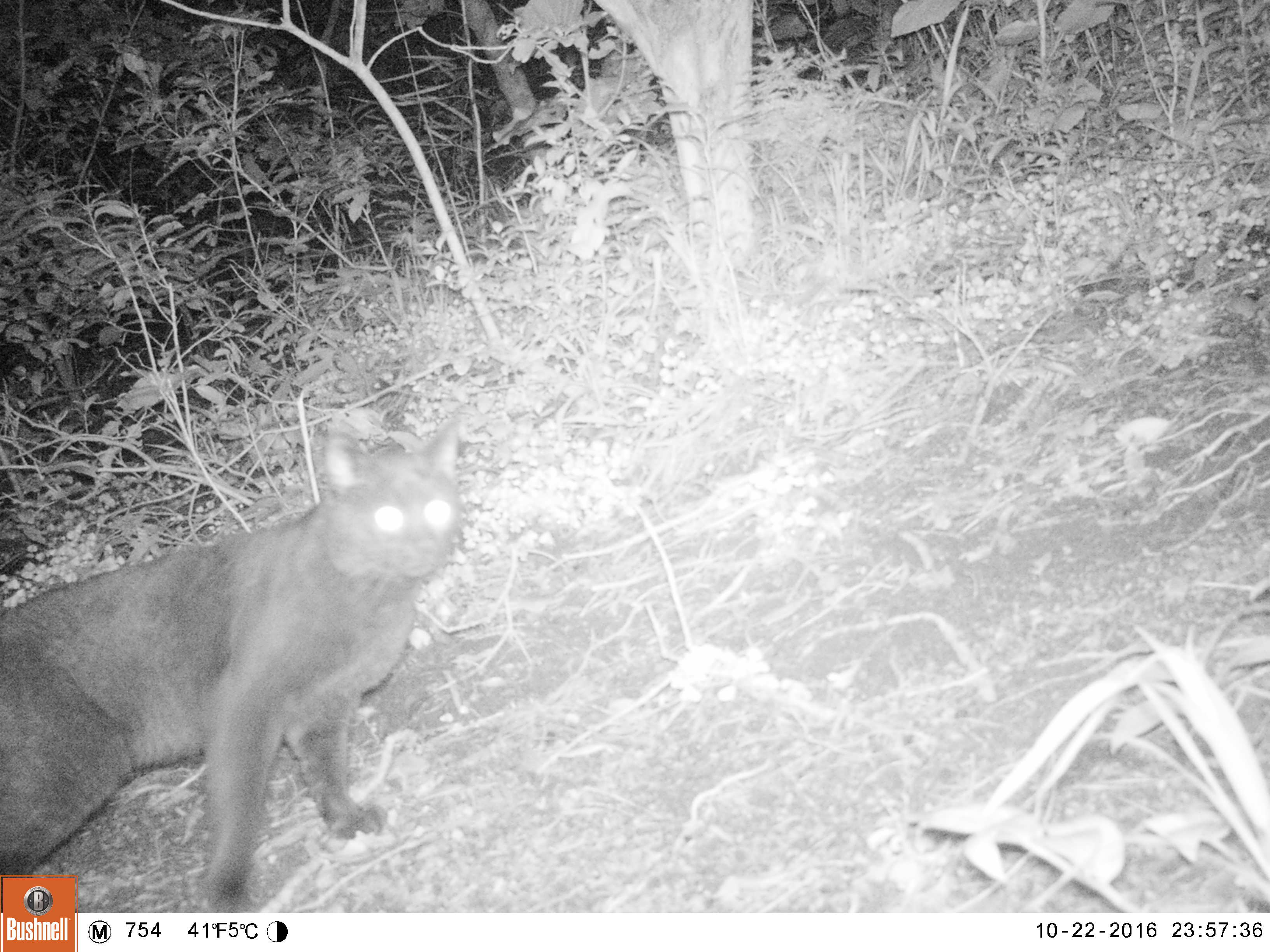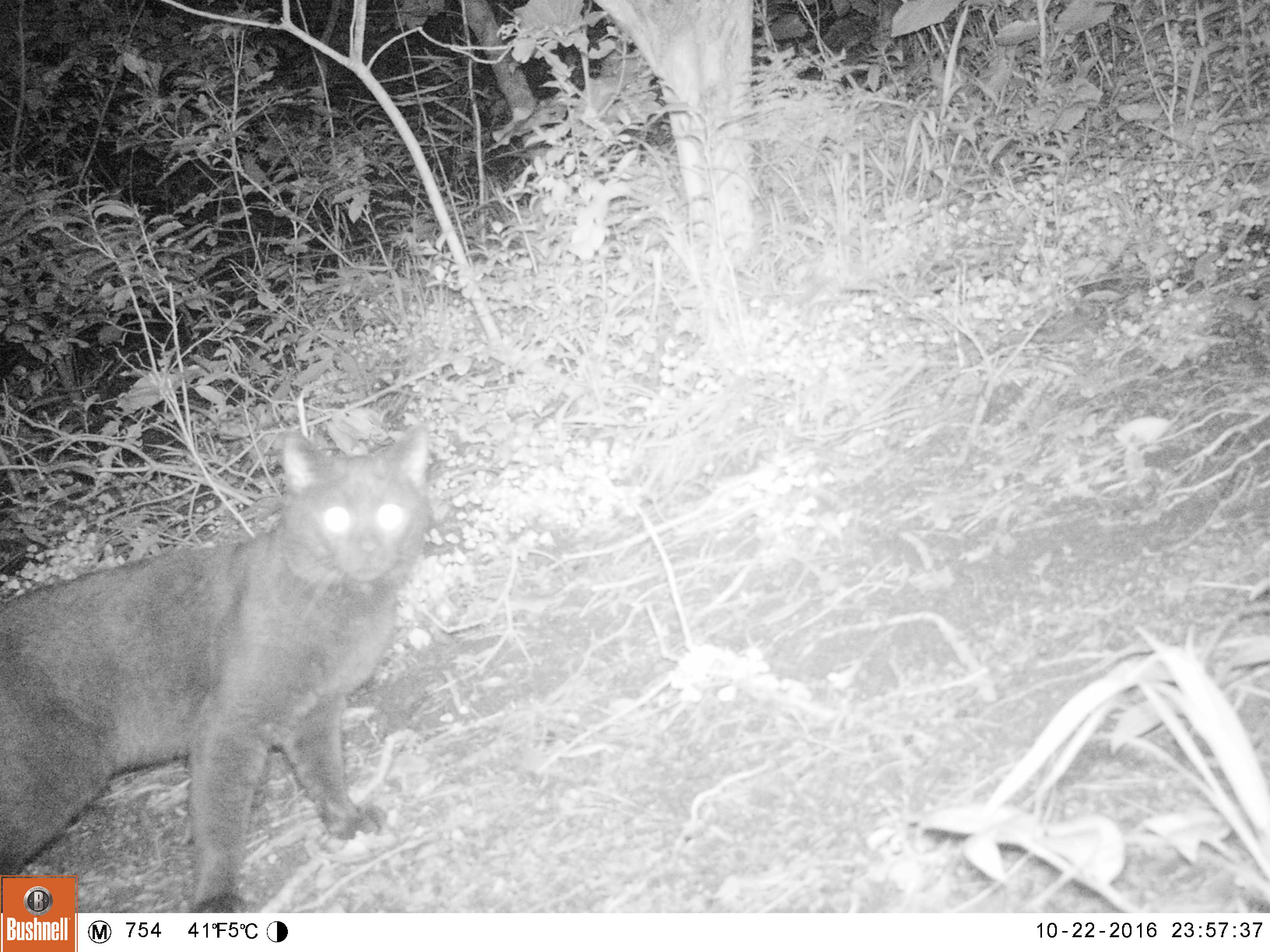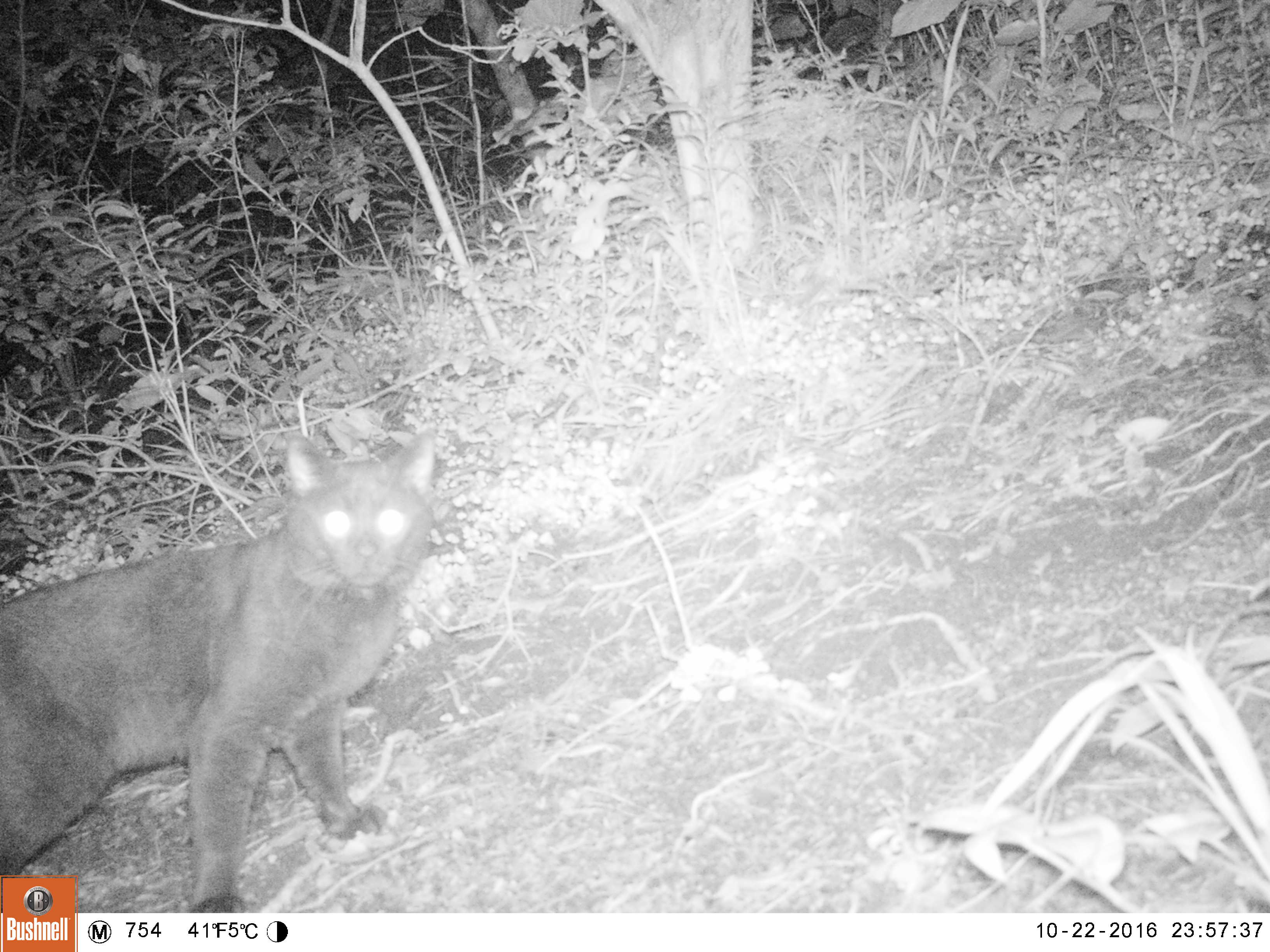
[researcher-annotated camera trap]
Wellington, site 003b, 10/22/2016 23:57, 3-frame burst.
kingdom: Animalia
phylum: Chordata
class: Mammalia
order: Carnivora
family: Felidae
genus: Felis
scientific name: Felis catus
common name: cat